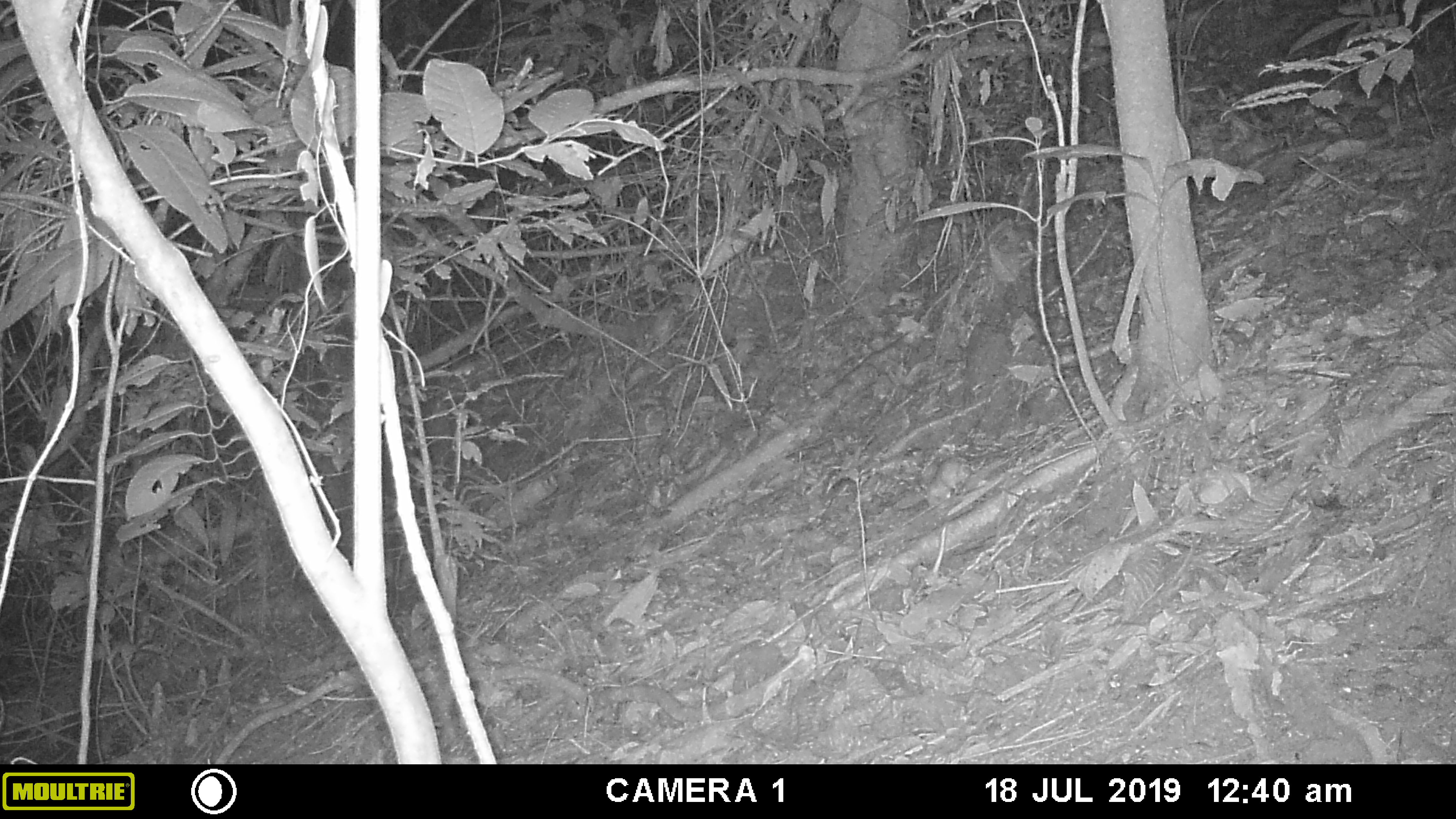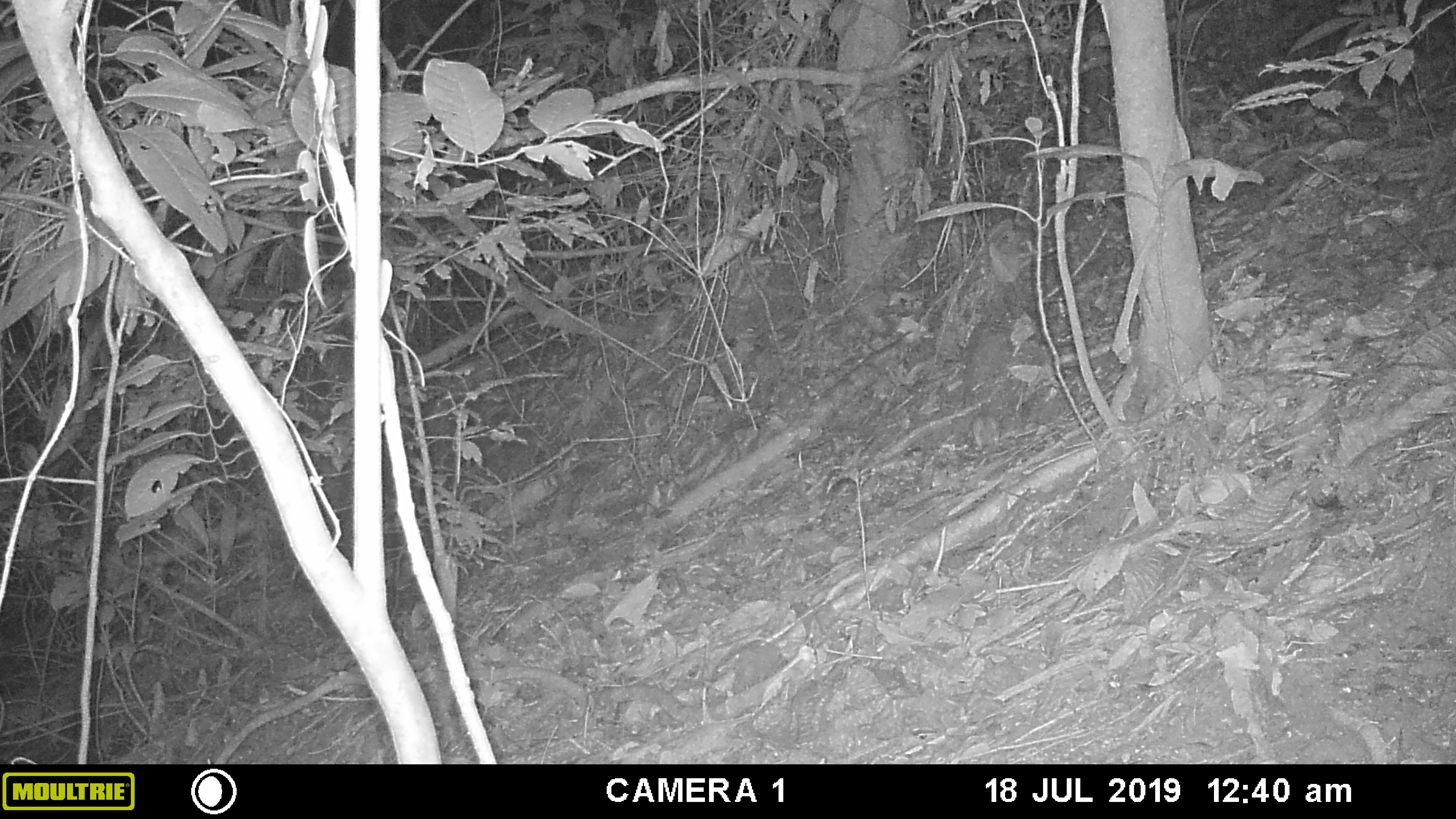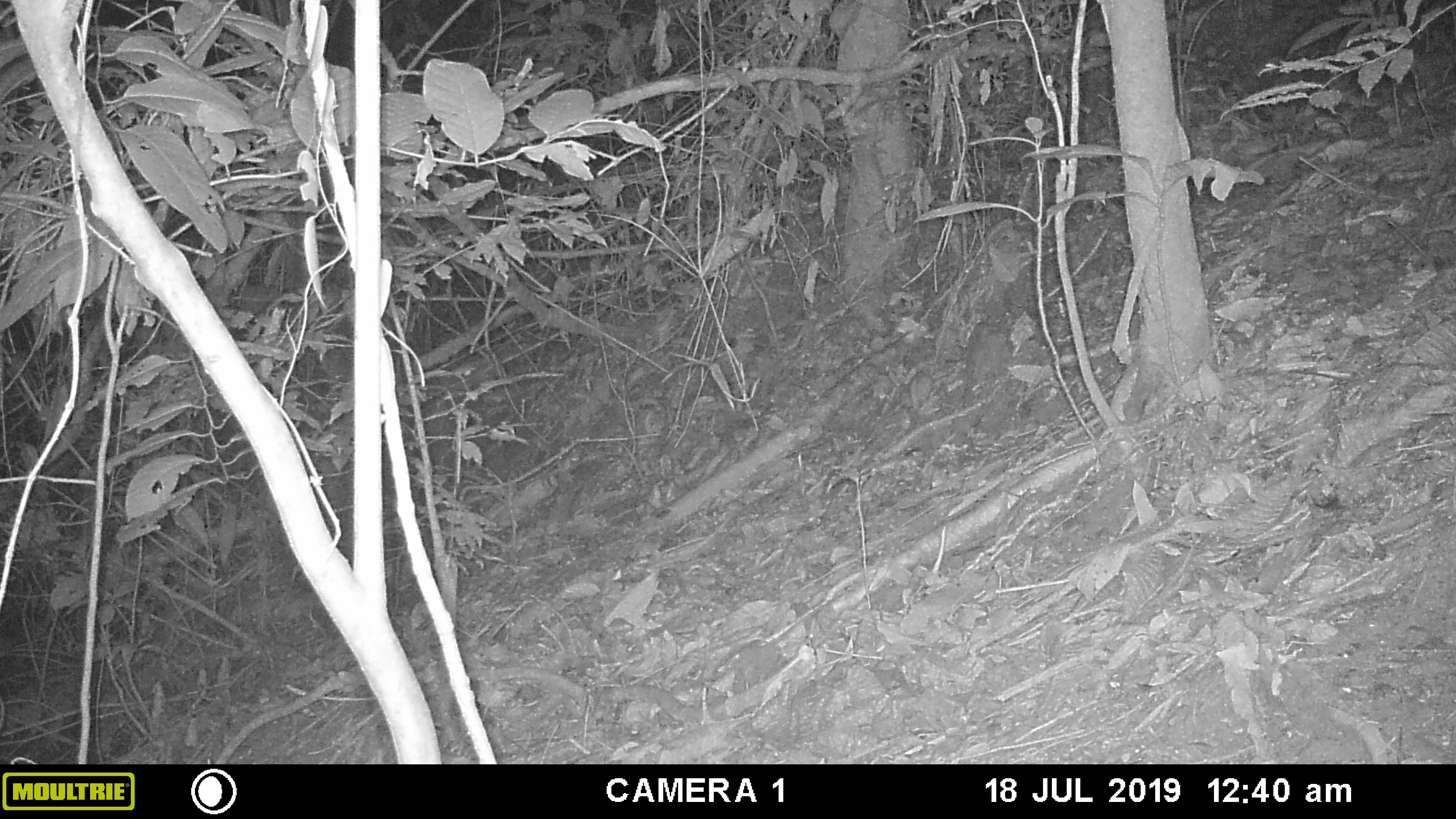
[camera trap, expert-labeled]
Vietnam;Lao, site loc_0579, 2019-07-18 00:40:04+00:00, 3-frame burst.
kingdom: Animalia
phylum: Chordata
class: Mammalia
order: Rodentia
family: Muridae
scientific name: Muridae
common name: old-world mice and rats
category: unidentified murid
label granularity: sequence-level